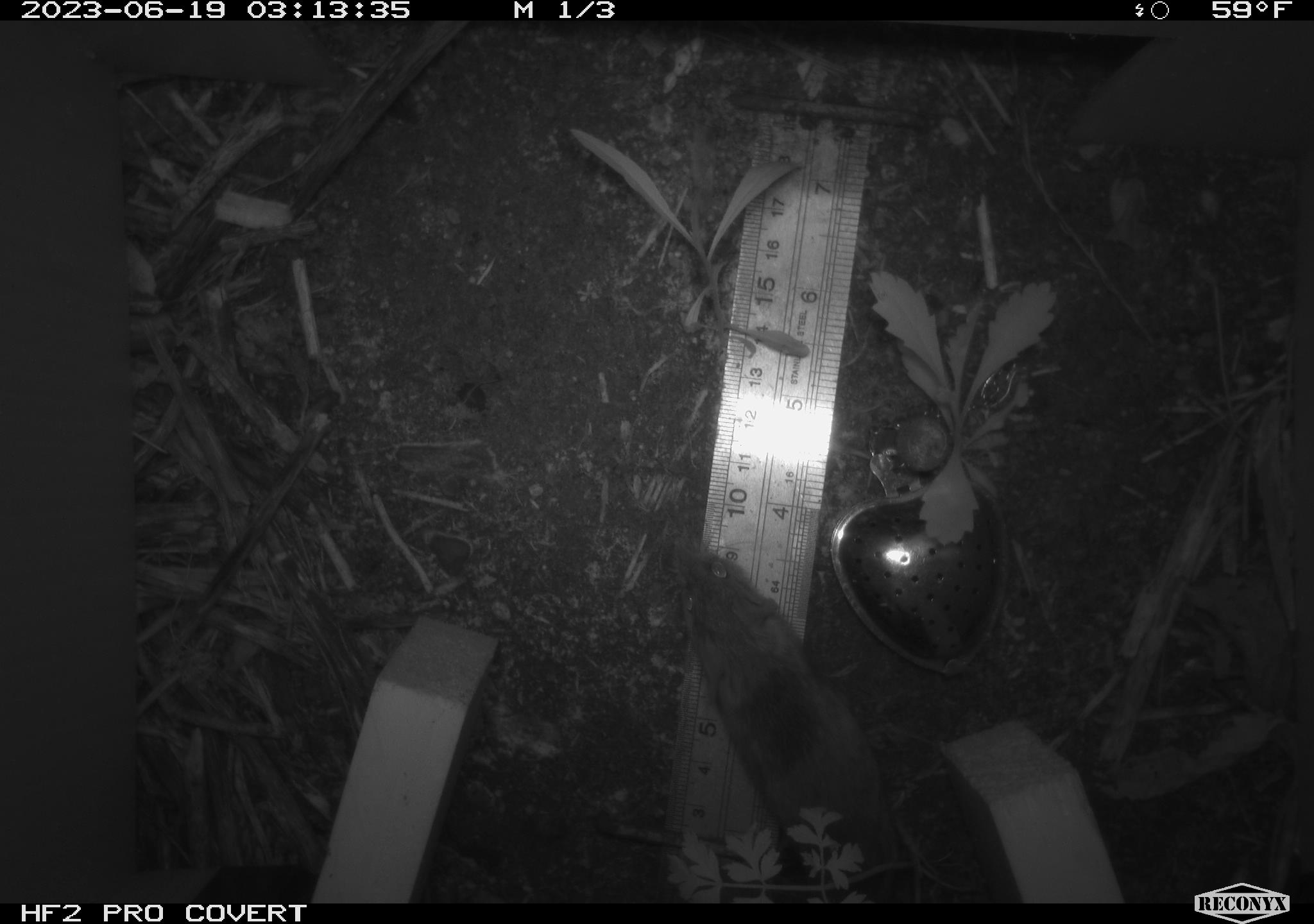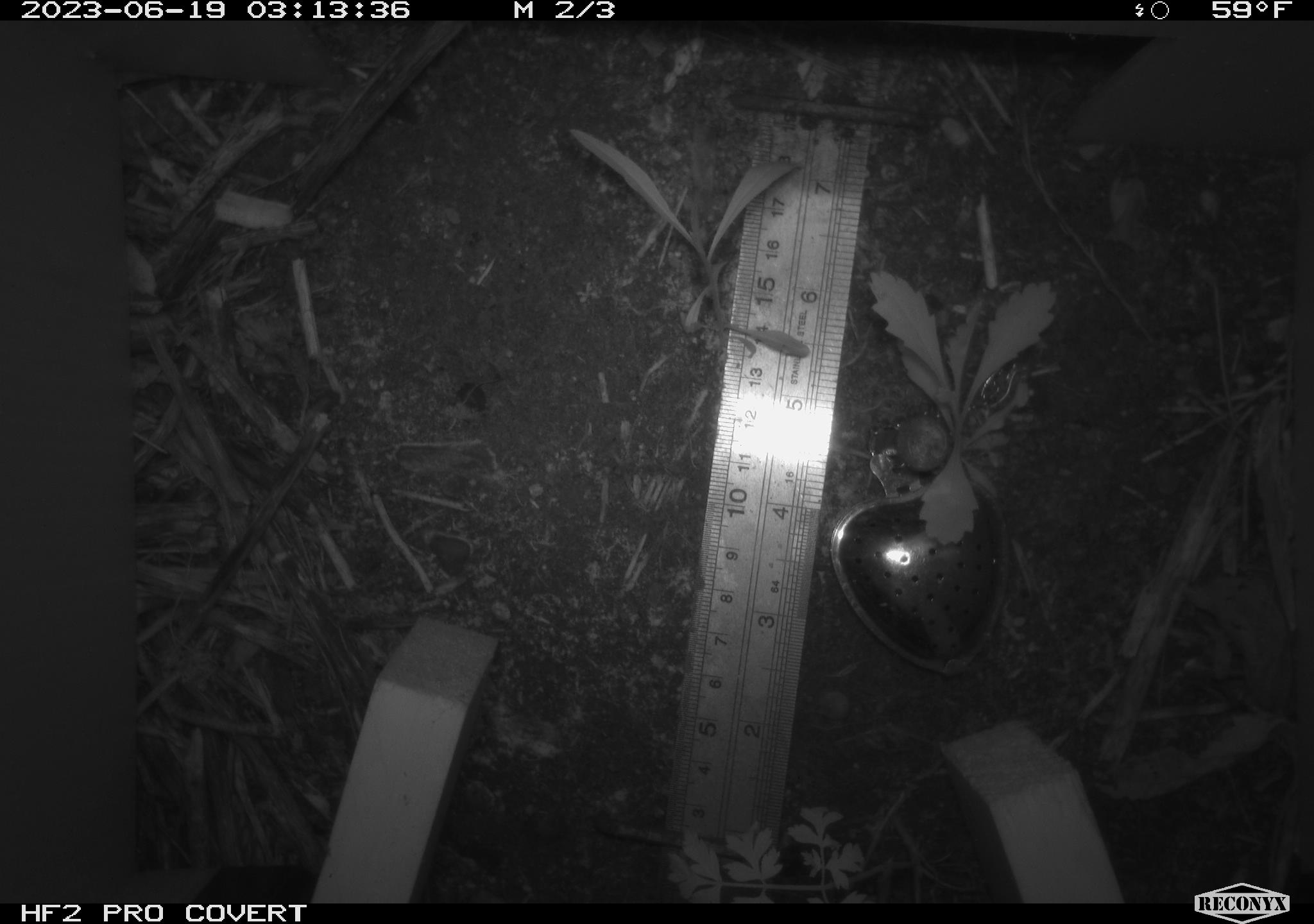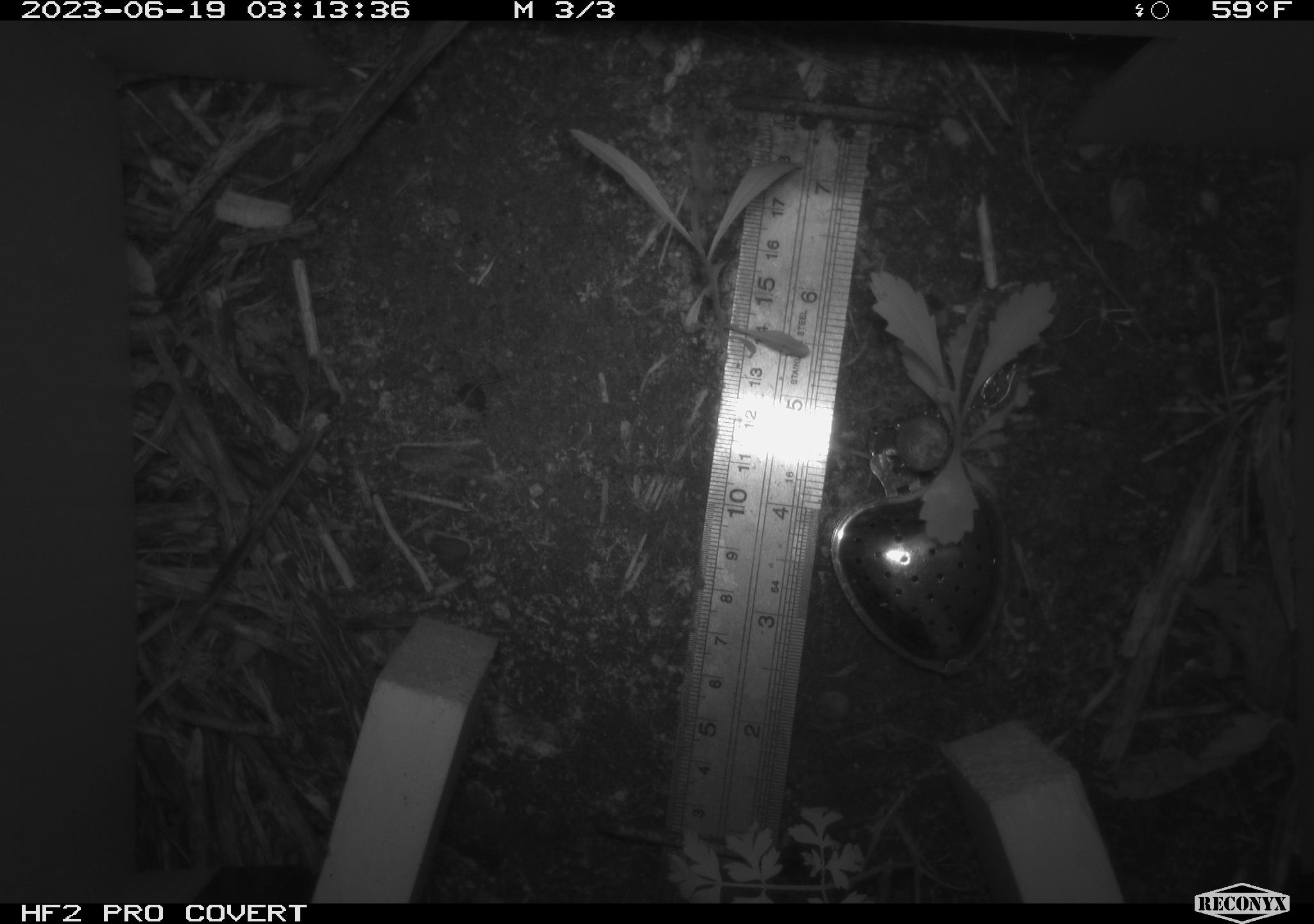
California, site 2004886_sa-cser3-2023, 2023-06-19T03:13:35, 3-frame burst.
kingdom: Animalia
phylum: Chordata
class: Mammalia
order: Rodentia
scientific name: Rodentia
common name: mouse species